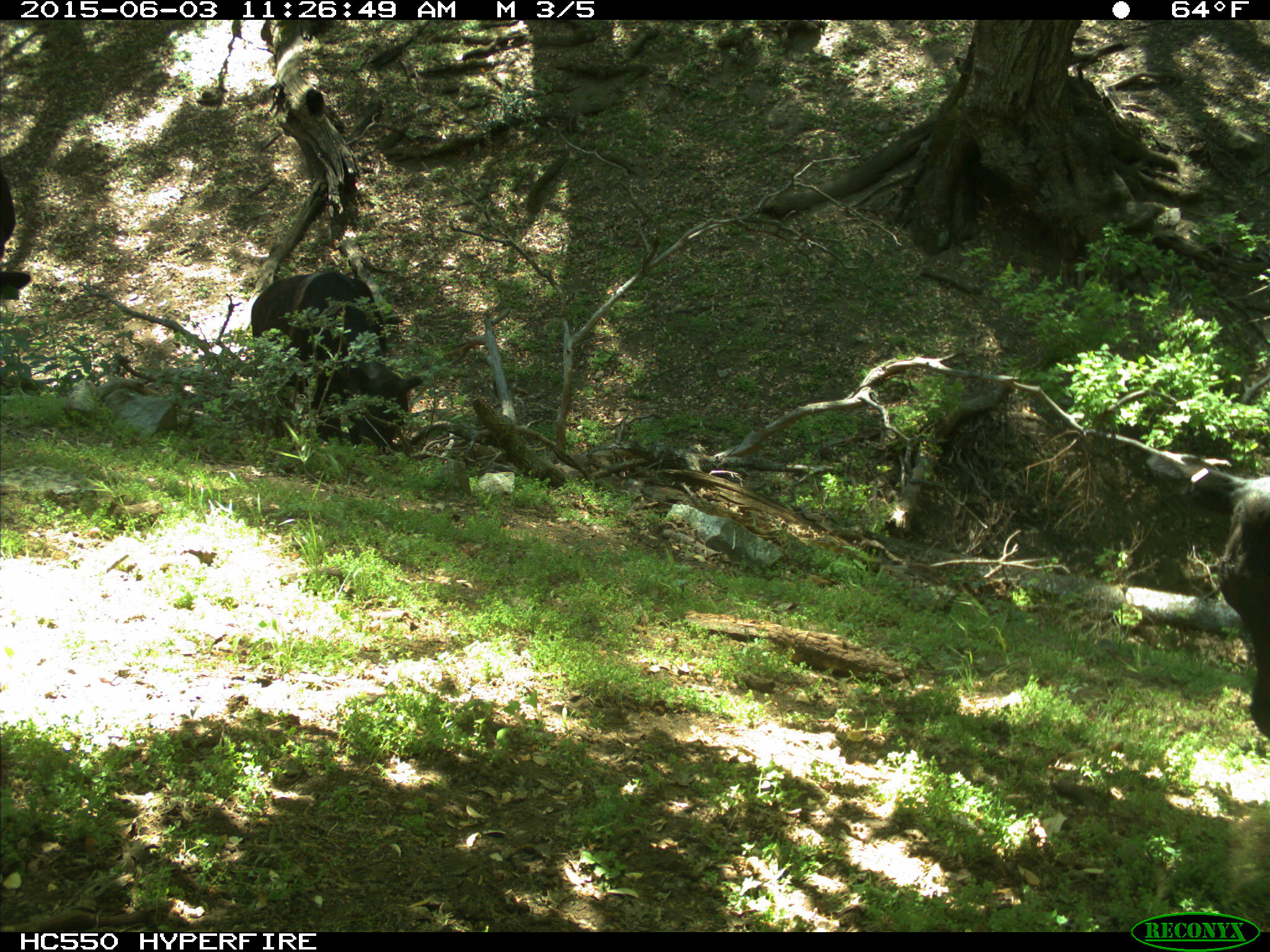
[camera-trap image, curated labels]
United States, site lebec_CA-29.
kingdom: Animalia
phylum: Chordata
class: Mammalia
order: Artiodactyla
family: Bovidae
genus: Bos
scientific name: Bos taurus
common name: domestic cow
Bos taurus (domestic cow).